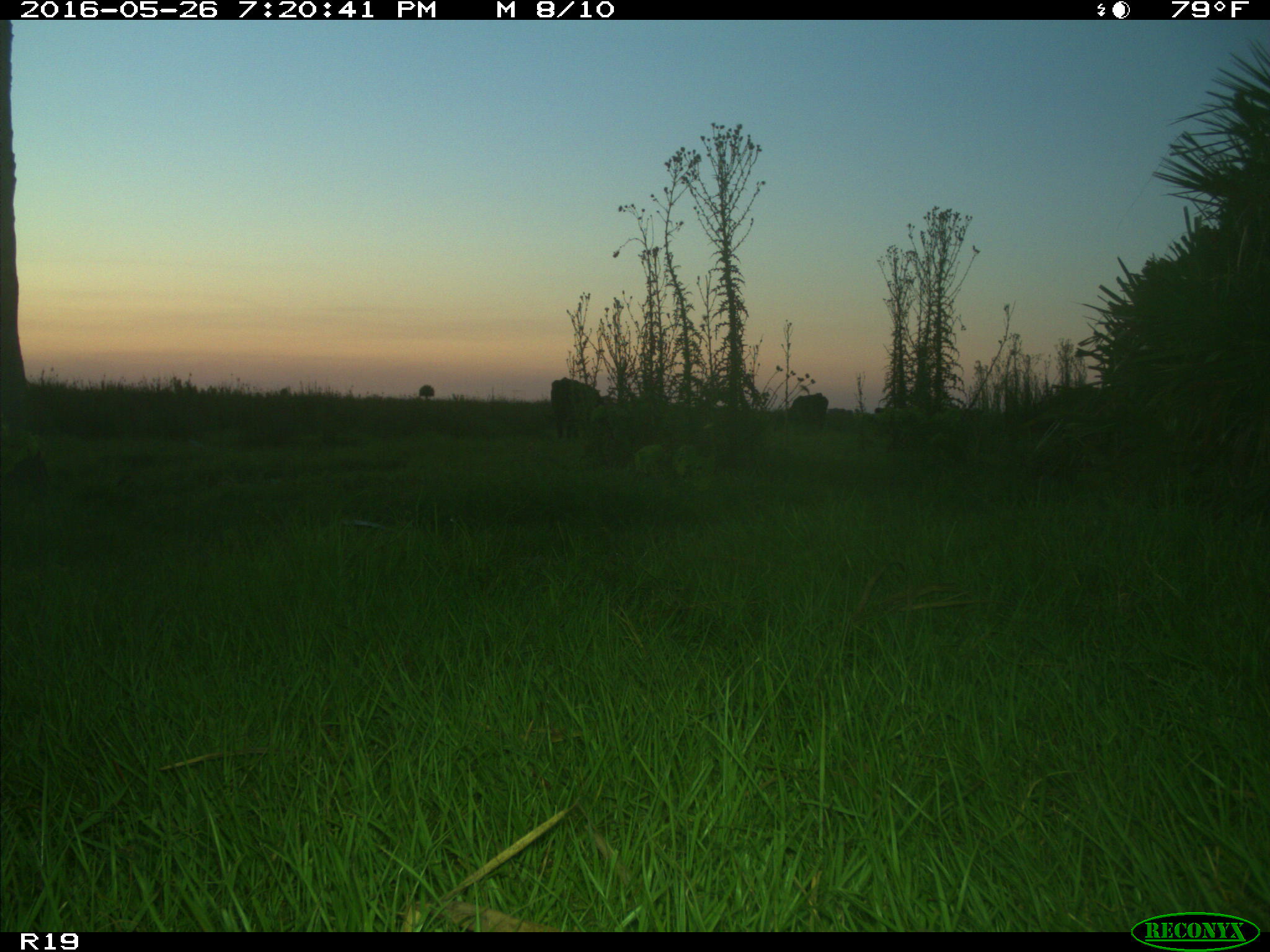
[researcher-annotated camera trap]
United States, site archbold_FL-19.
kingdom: Animalia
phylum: Chordata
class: Mammalia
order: Artiodactyla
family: Bovidae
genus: Bos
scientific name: Bos taurus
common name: domestic cow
Bos taurus (domestic cow).